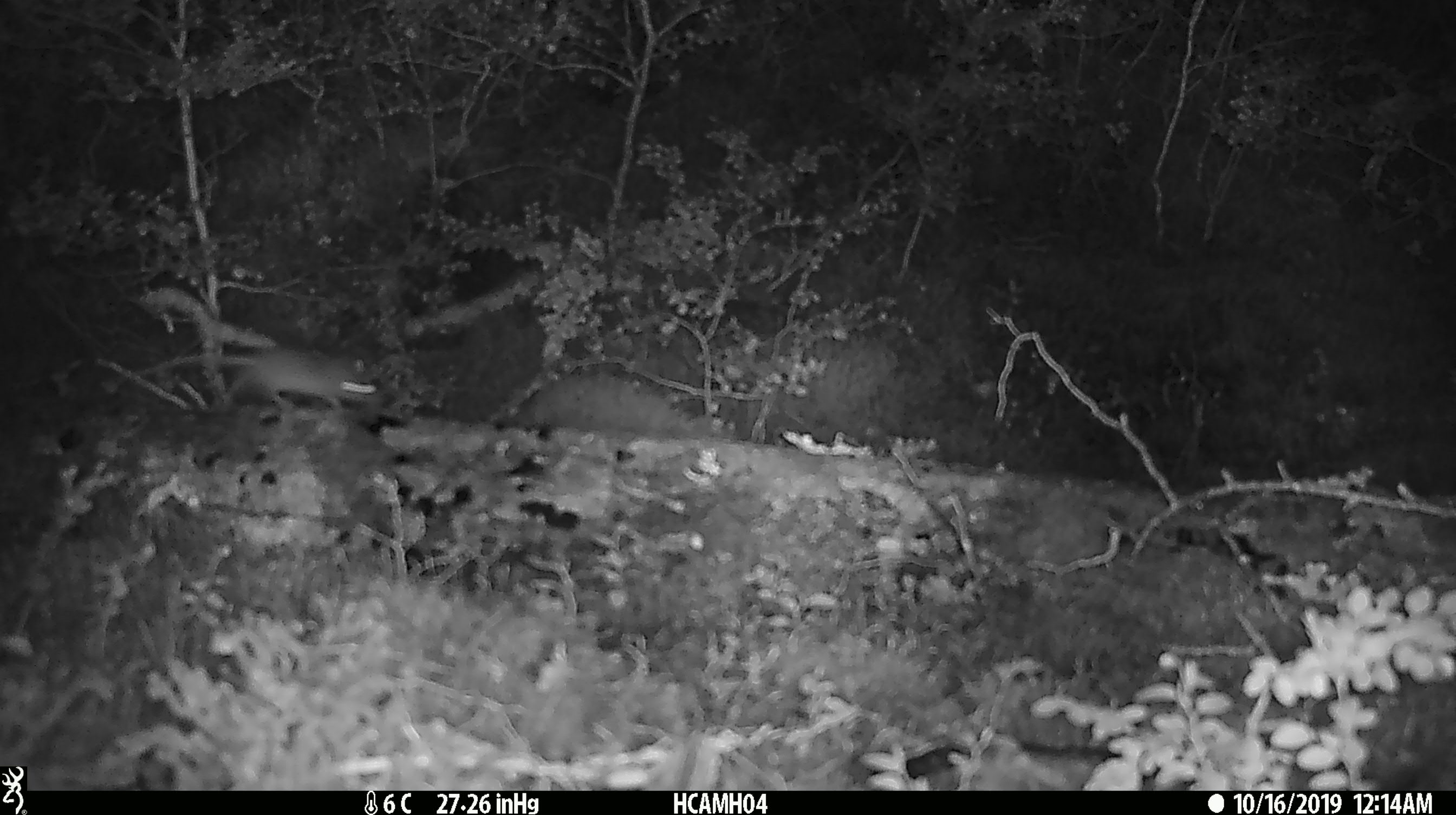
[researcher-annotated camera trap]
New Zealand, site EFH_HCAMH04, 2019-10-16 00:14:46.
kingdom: Animalia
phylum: Chordata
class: Mammalia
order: Rodentia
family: Muridae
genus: Mus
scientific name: Mus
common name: mouse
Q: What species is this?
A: Mouse (Mus).